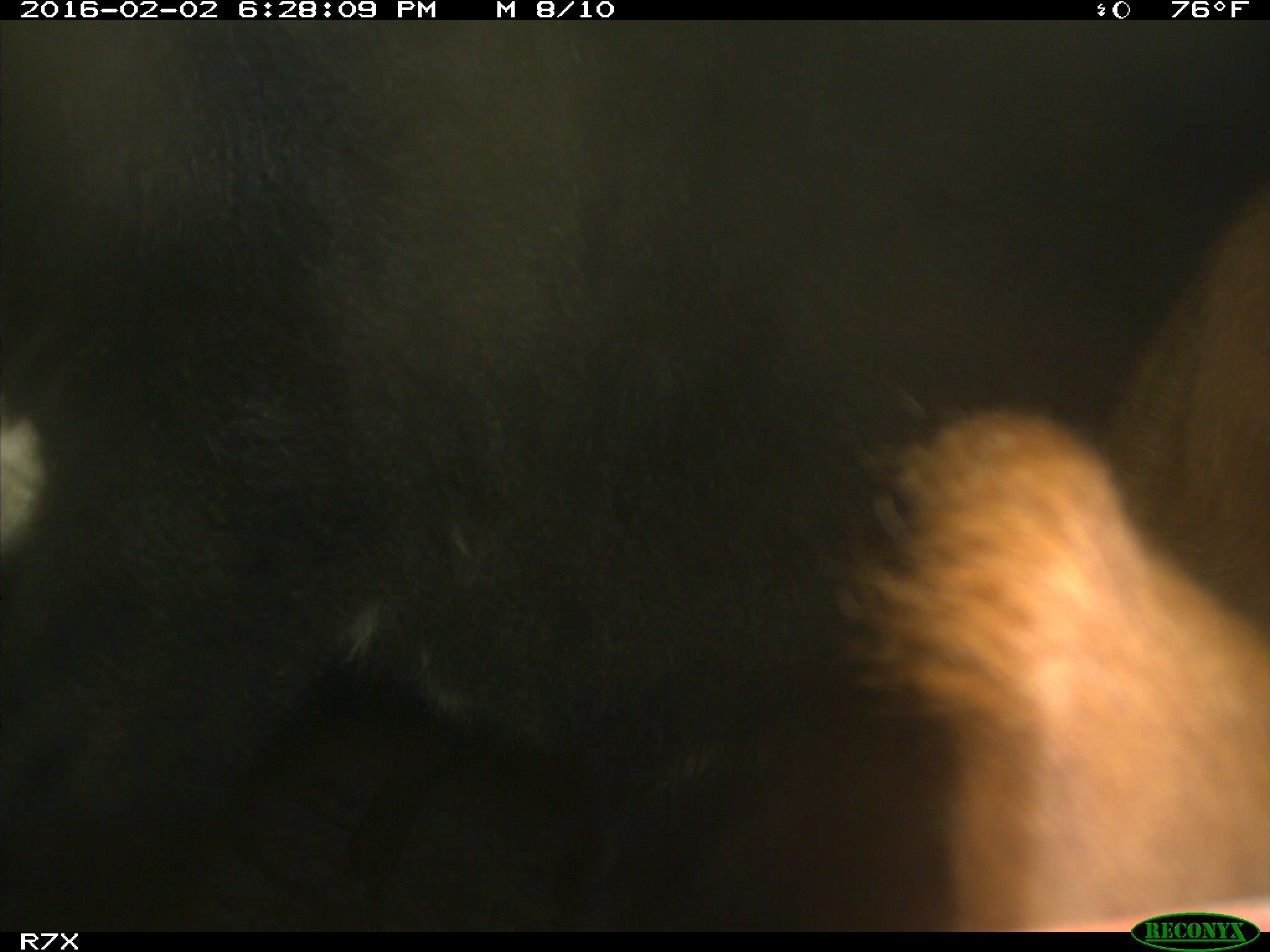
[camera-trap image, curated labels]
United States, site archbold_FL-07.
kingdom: Animalia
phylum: Chordata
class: Mammalia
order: Artiodactyla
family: Bovidae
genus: Bos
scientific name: Bos taurus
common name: domestic cow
Bos taurus (domestic cow).